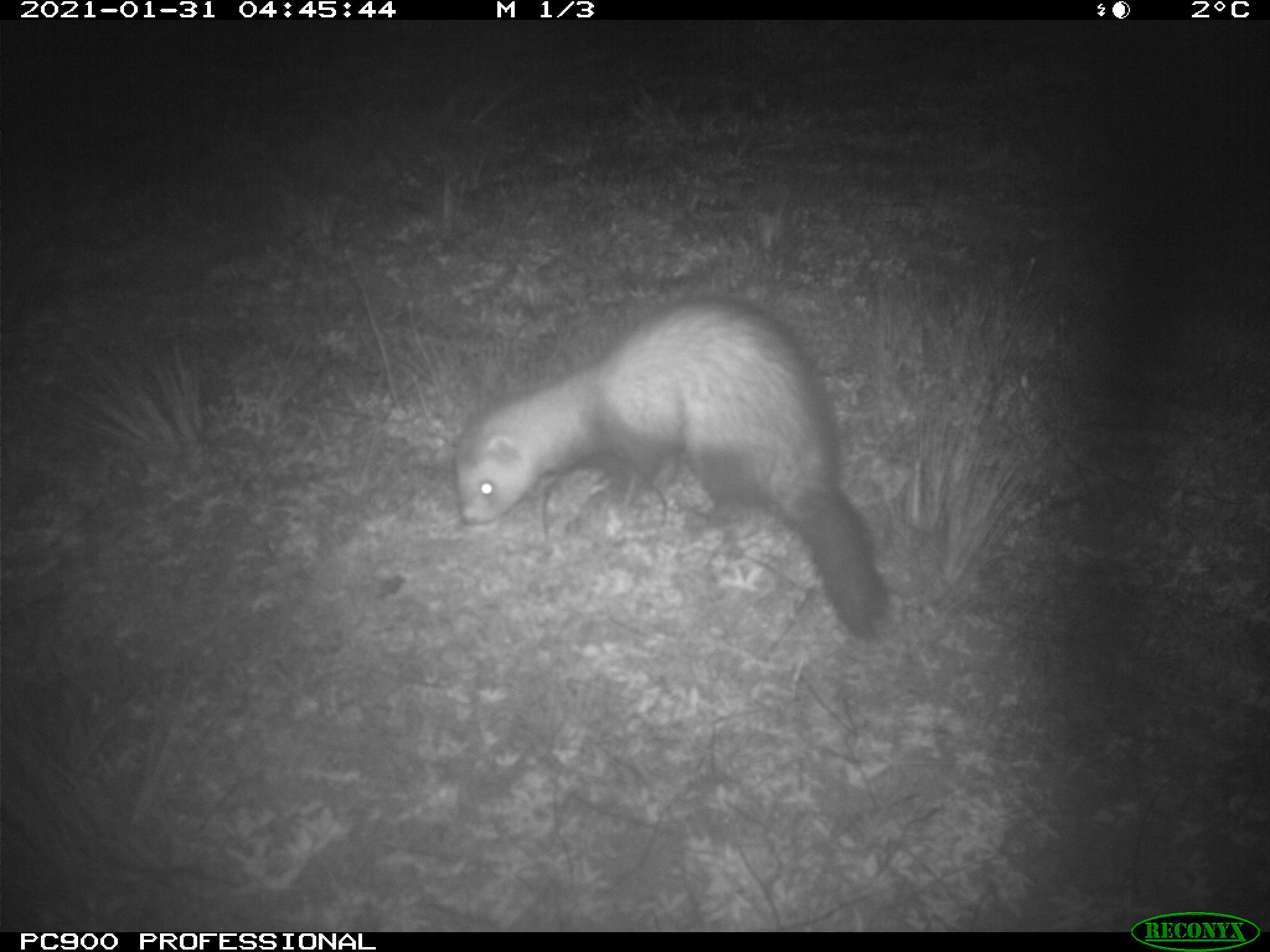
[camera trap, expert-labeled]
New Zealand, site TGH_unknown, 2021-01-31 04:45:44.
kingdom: Animalia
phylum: Chordata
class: Mammalia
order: Carnivora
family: Mustelidae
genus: Mustela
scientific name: Mustela furo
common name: ferret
Ferret (Mustela furo).